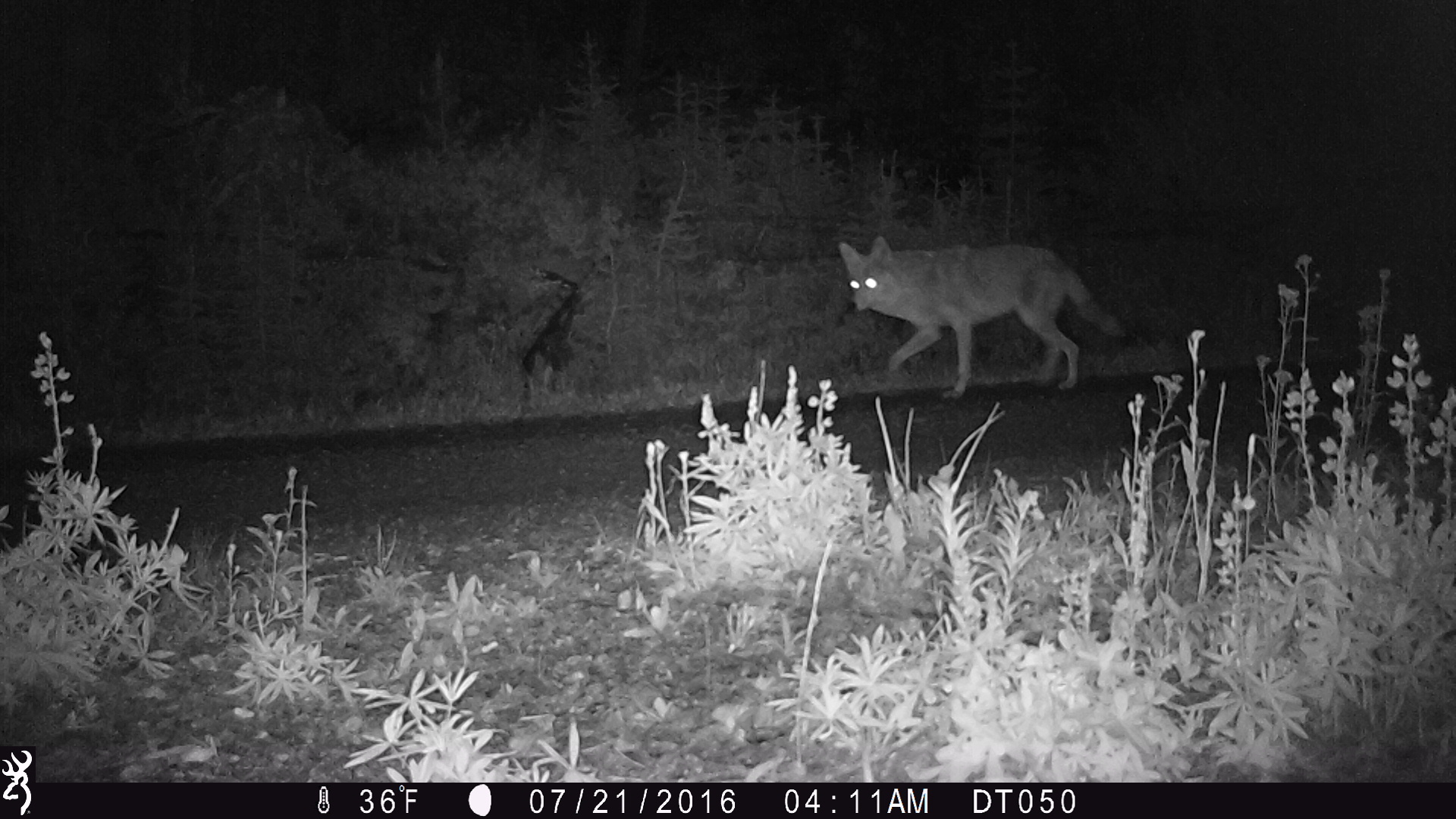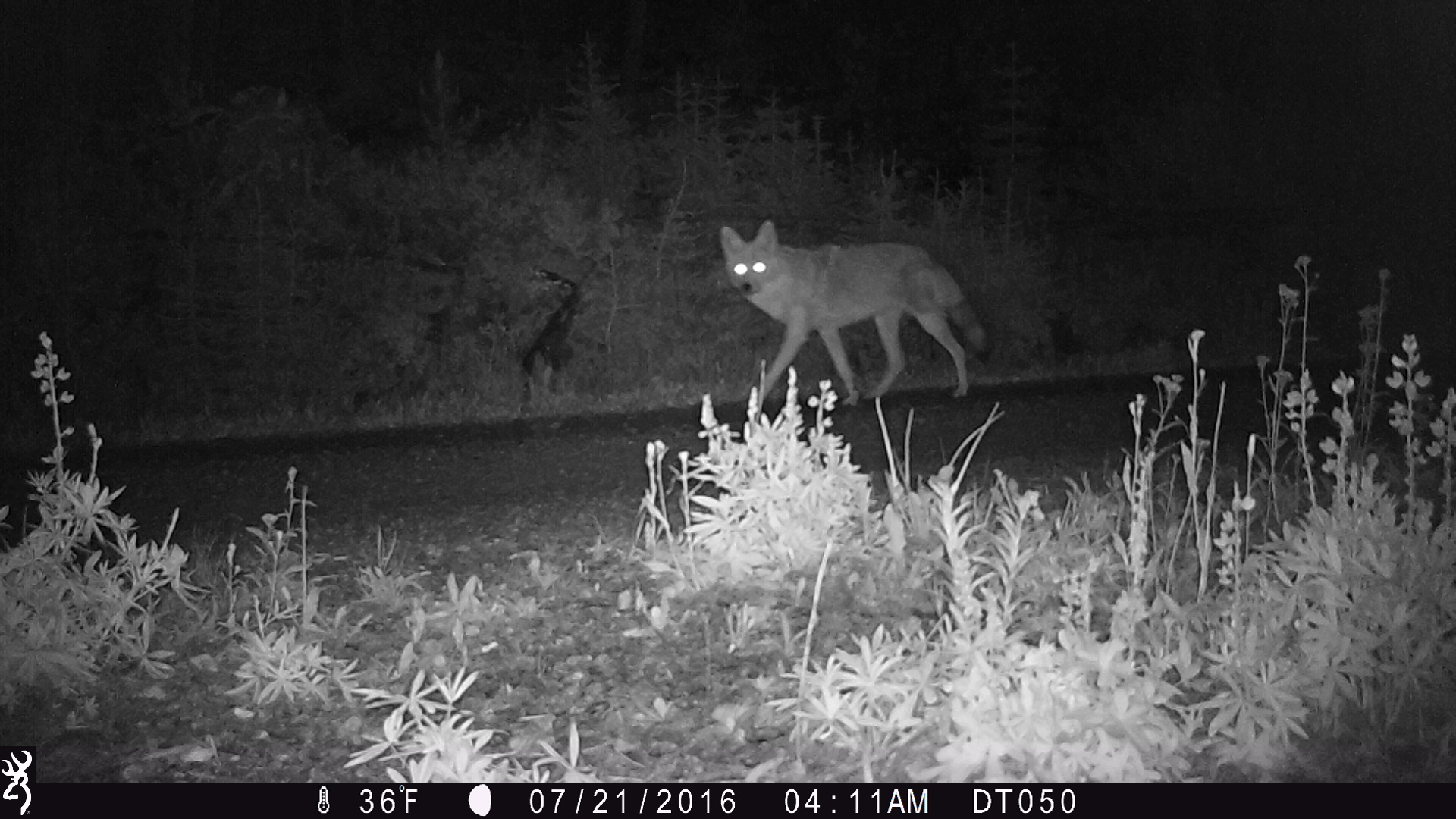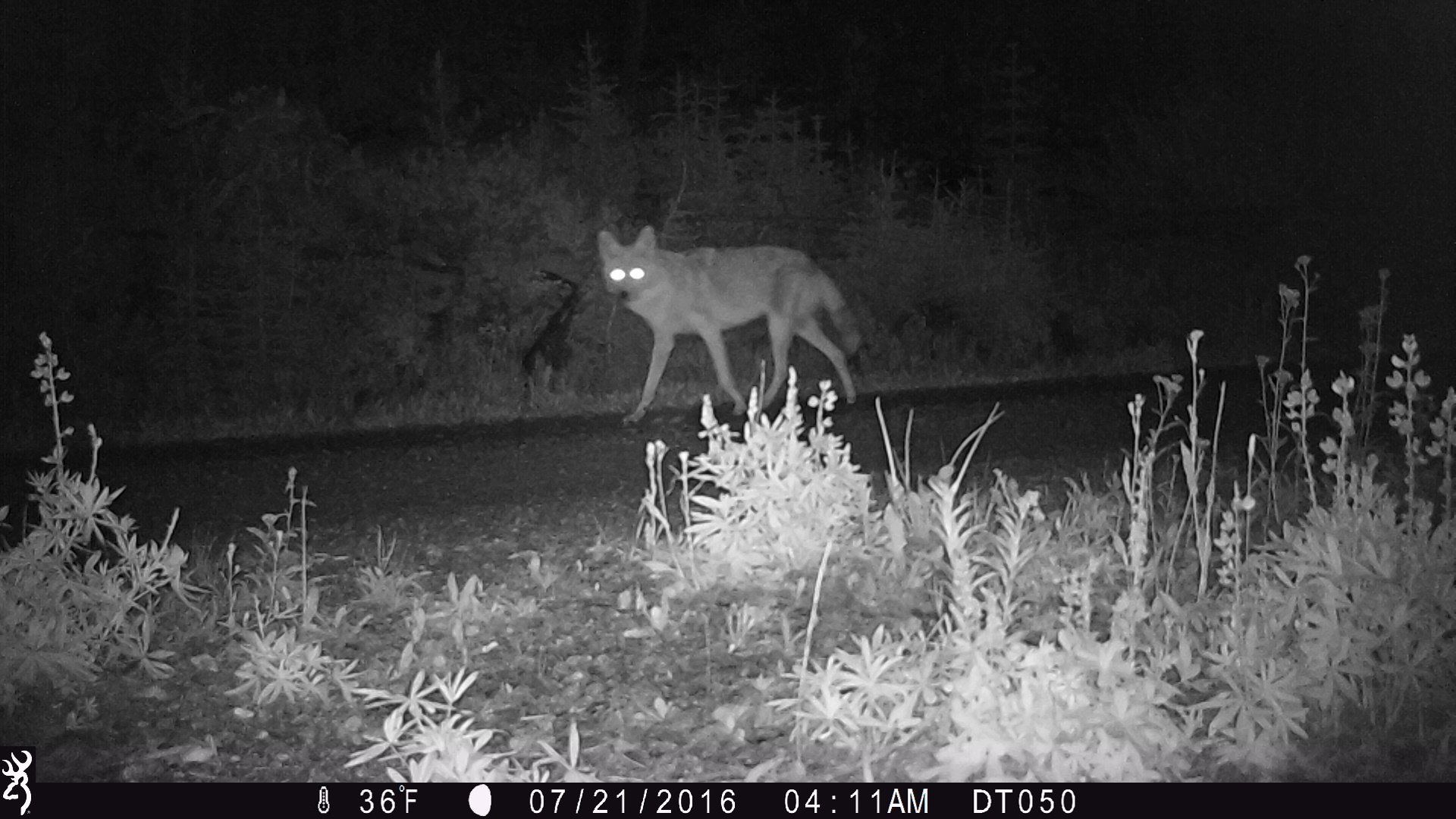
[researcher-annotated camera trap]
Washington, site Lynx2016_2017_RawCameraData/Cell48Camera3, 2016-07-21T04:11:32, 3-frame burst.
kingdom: Animalia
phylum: Chordata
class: Mammalia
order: Carnivora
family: Canidae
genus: Canis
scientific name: Canis latrans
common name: coyote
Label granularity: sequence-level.